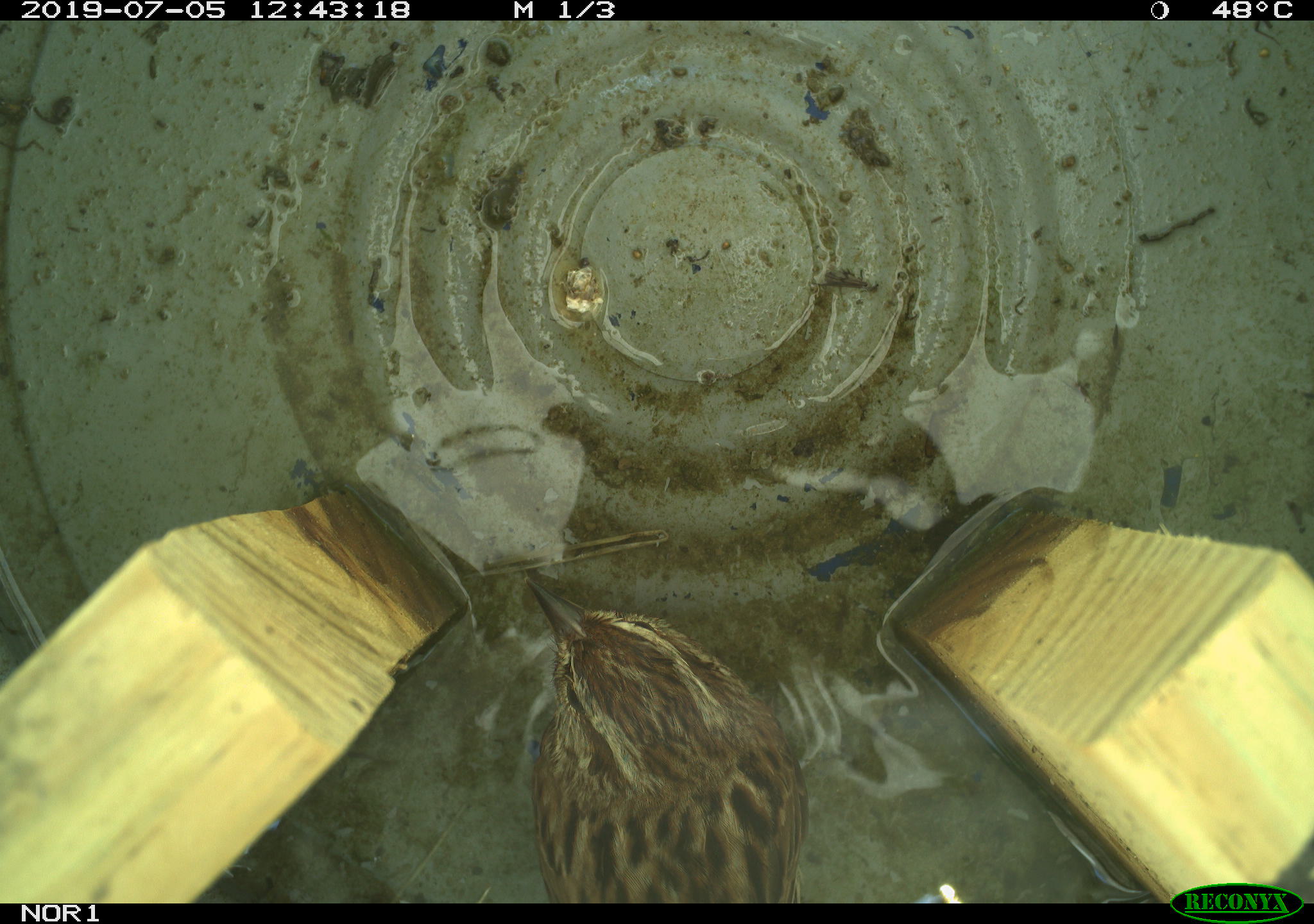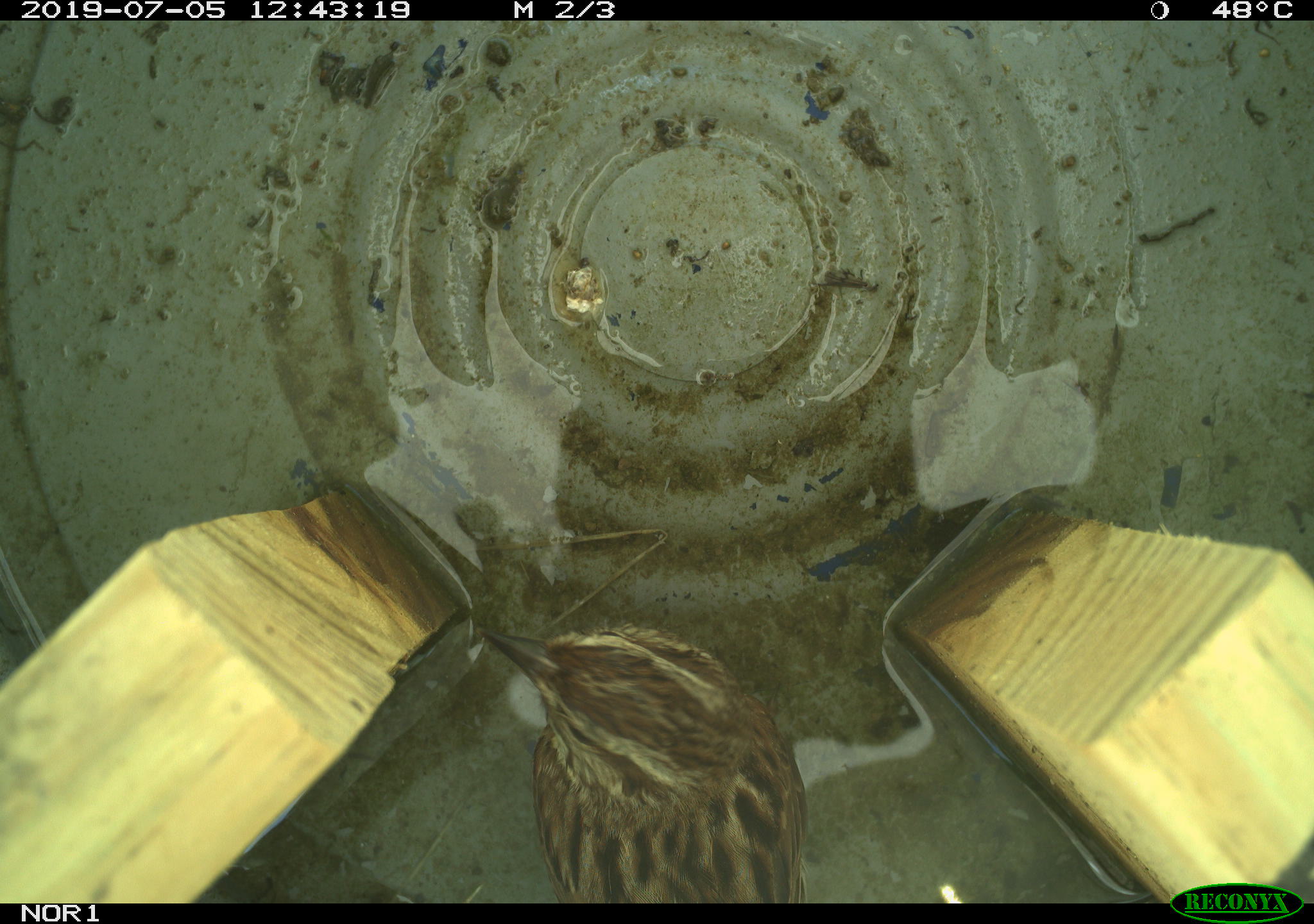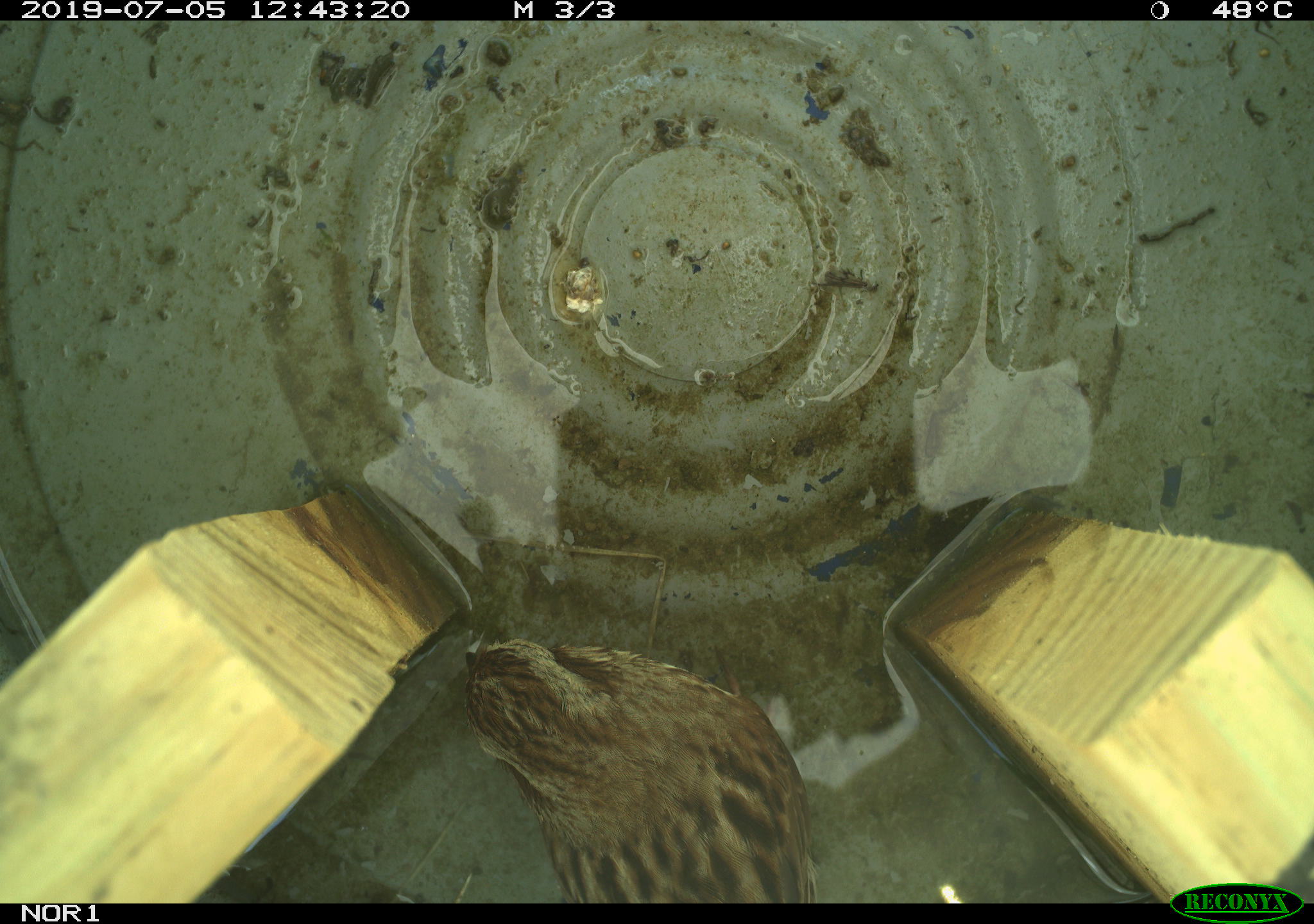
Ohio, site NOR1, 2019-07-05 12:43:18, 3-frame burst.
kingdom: Animalia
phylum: Chordata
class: Aves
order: Passeriformes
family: Passerellidae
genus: Melospiza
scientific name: Melospiza melodia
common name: song sparrow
Song sparrow (Melospiza melodia).